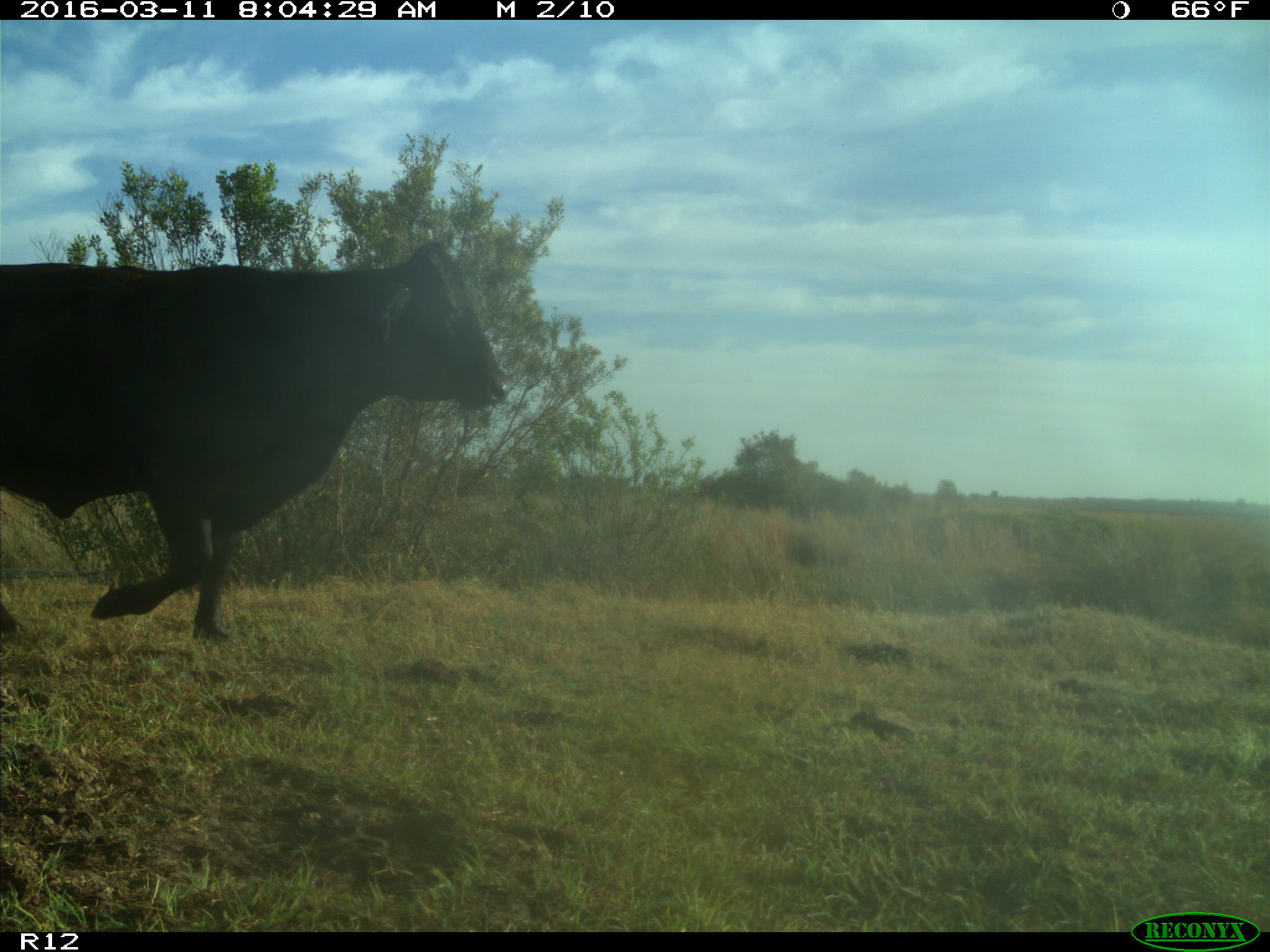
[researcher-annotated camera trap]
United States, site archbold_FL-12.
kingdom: Animalia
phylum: Chordata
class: Mammalia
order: Artiodactyla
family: Bovidae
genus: Bos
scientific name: Bos taurus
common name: domestic cow